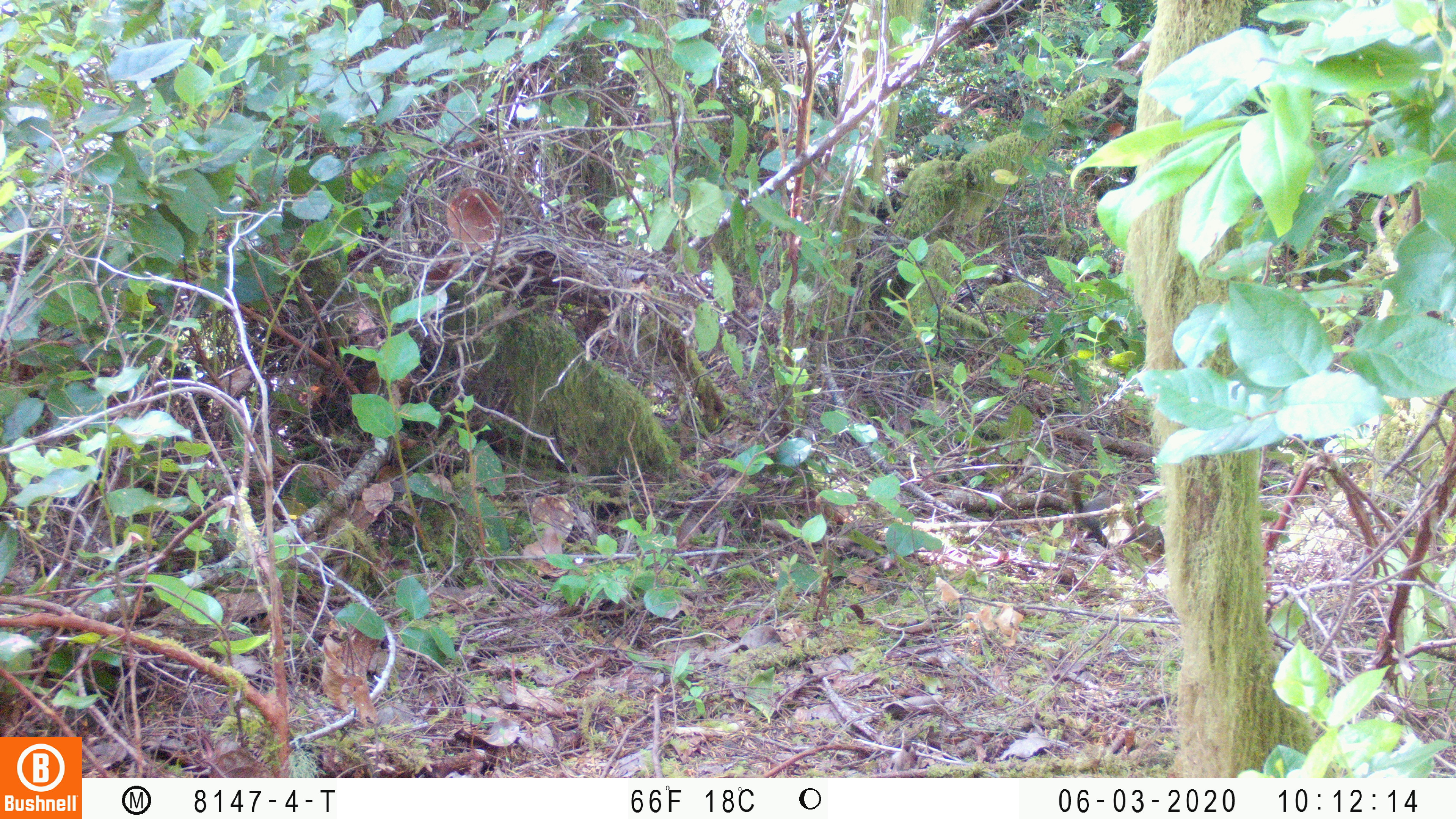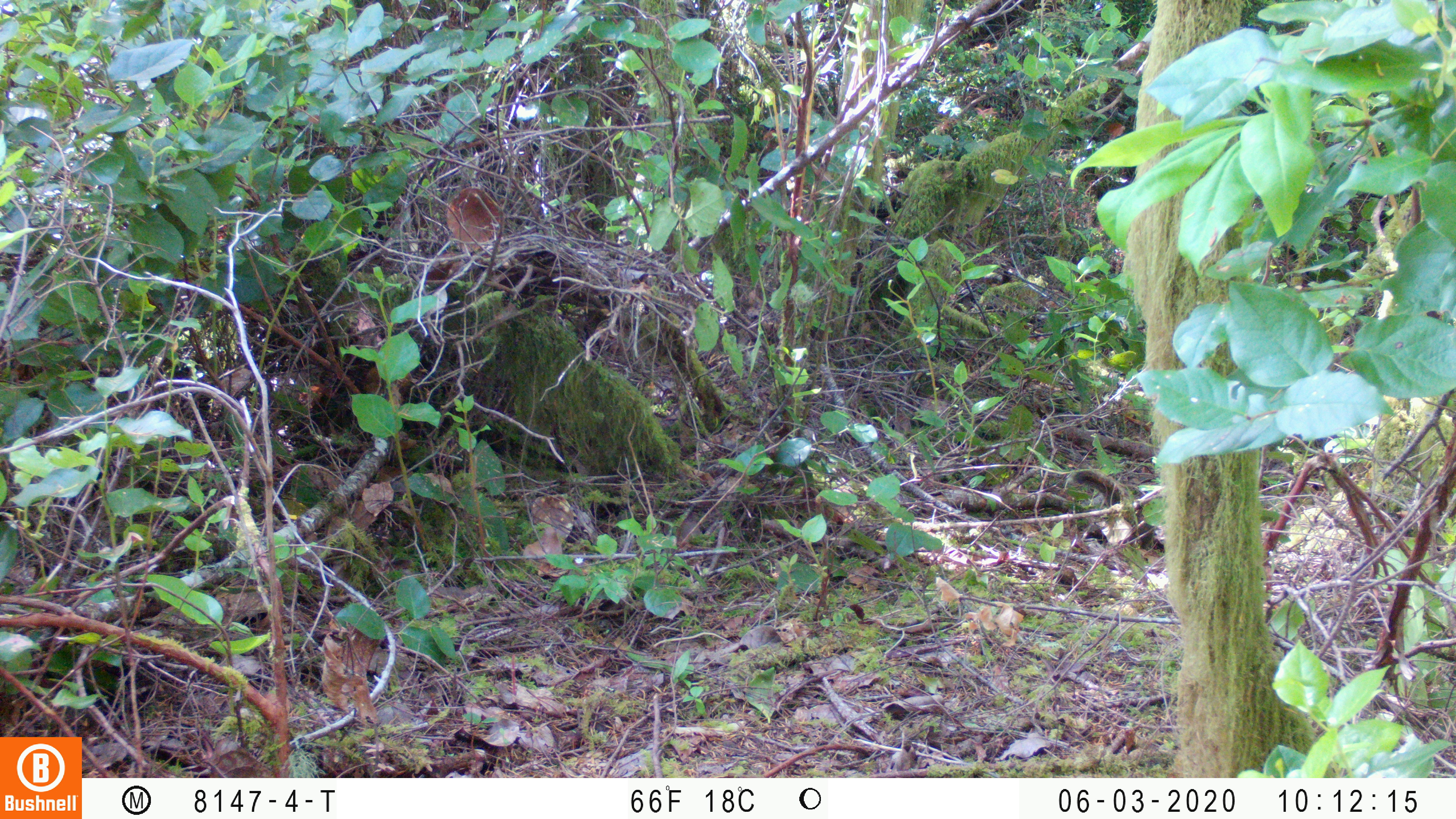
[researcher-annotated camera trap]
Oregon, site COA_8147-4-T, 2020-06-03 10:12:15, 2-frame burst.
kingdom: Animalia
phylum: Chordata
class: Mammalia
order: Rodentia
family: Sciuridae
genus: Tamiasciurus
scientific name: Tamiasciurus douglasii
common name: douglas squirrel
Douglas squirrel (Tamiasciurus douglasii).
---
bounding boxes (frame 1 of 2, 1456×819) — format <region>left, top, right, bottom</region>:
douglas squirrel: <region>1062, 469, 1161, 546</region>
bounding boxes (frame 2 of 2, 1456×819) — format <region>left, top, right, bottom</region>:
douglas squirrel: <region>1073, 468, 1171, 552</region>